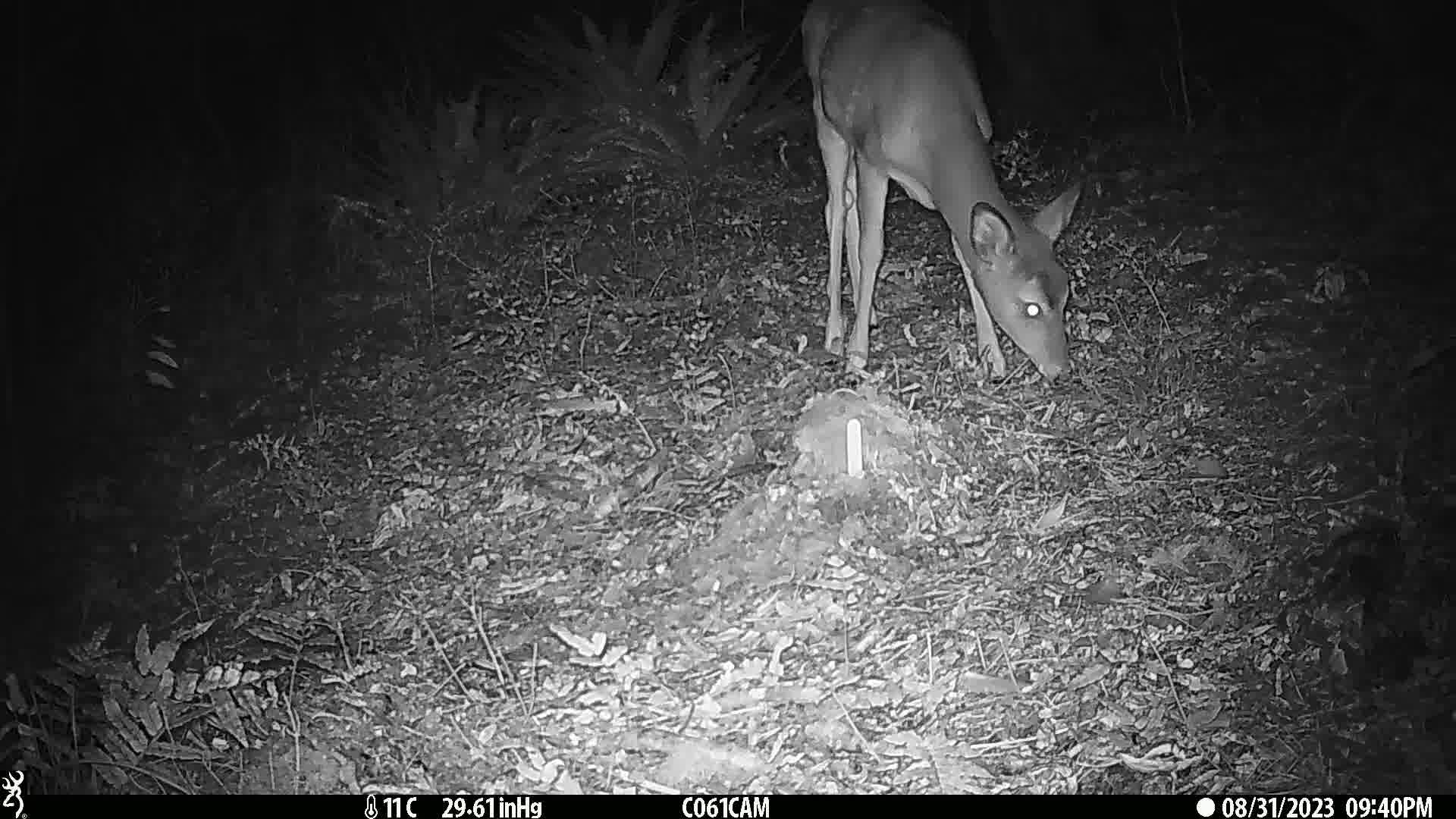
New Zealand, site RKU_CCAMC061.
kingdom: Animalia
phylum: Chordata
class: Mammalia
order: Artiodactyla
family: Cervidae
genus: Odocoileus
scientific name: Odocoileus virginianus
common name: white-tailed deer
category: white tailed deer